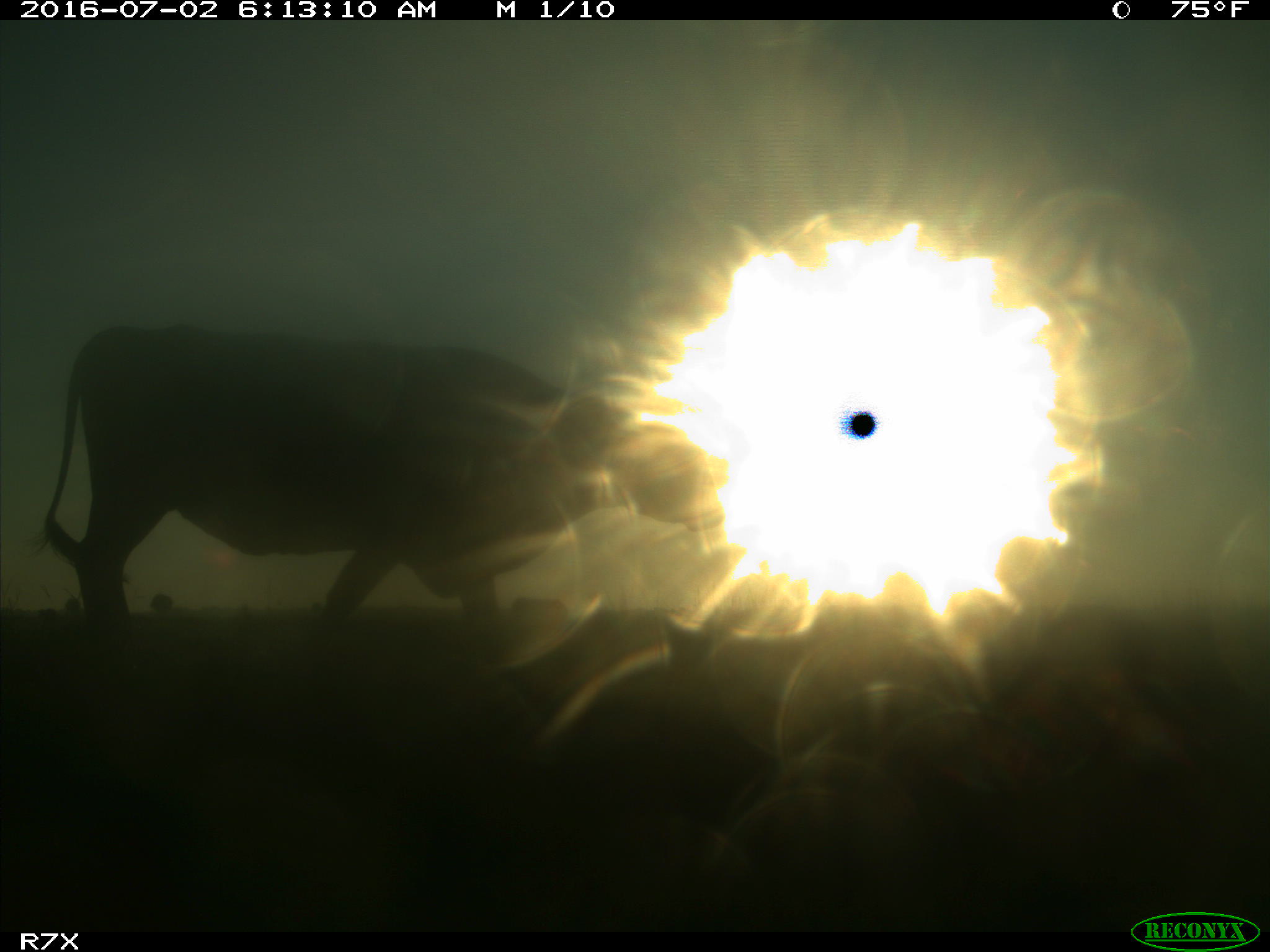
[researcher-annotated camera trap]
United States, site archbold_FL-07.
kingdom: Animalia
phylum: Chordata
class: Mammalia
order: Artiodactyla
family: Bovidae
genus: Bos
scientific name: Bos taurus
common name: domestic cow